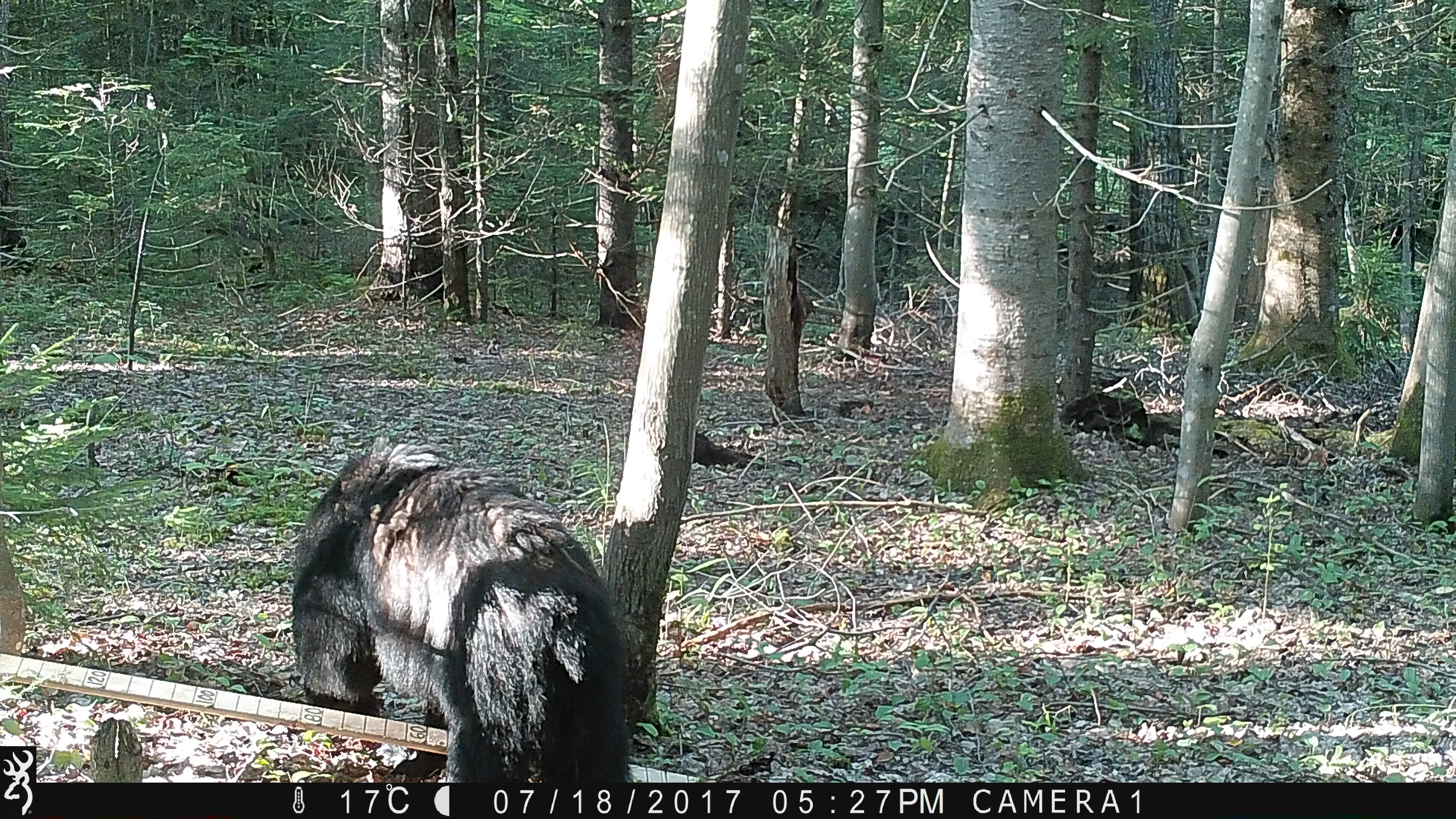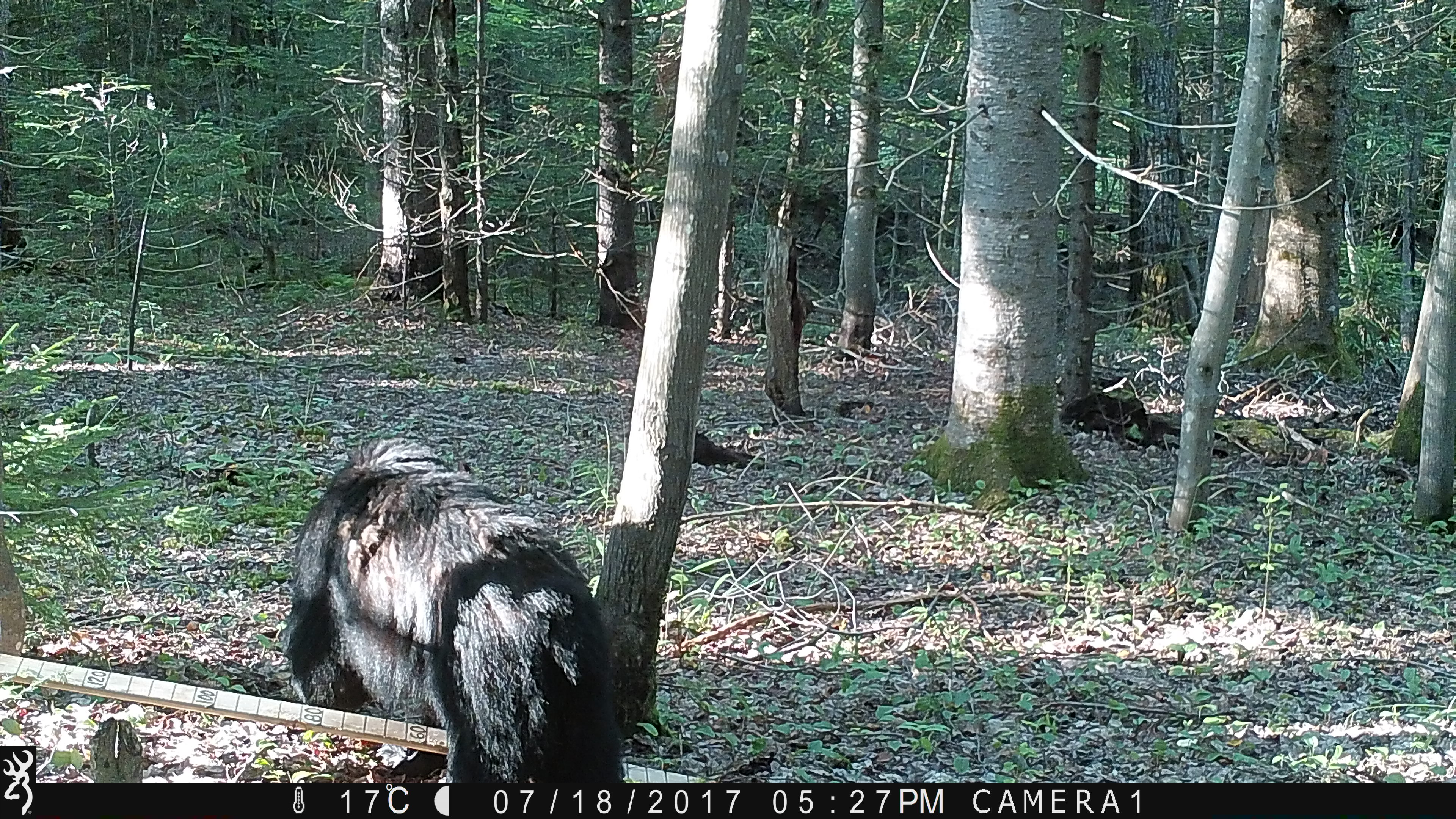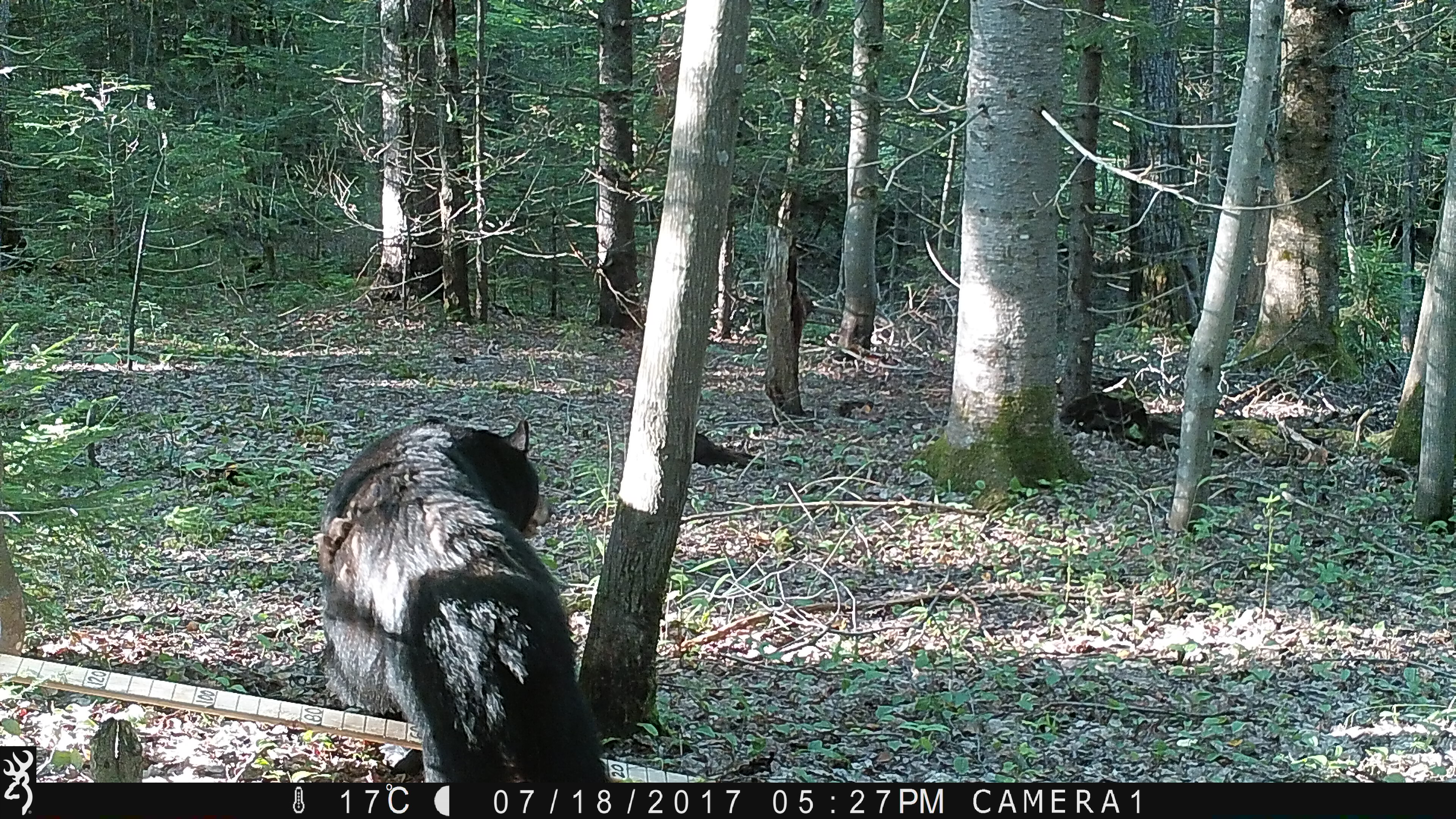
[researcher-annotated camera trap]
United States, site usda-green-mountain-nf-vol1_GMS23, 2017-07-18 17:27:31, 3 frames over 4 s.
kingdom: Animalia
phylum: Chordata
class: Mammalia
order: Carnivora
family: Ursidae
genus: Ursus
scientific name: Ursus americanus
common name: black bear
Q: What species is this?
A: Black bear (Ursus americanus).